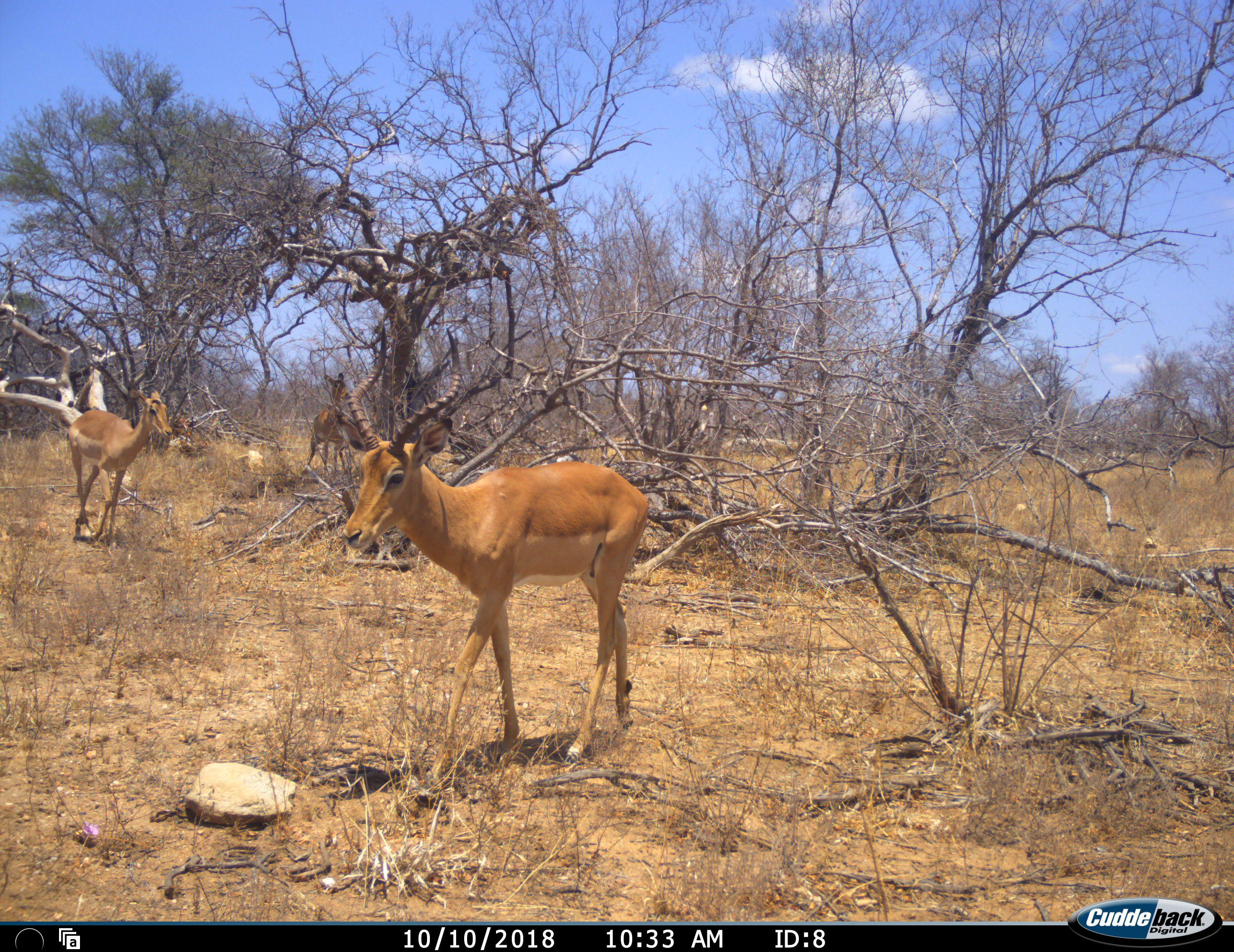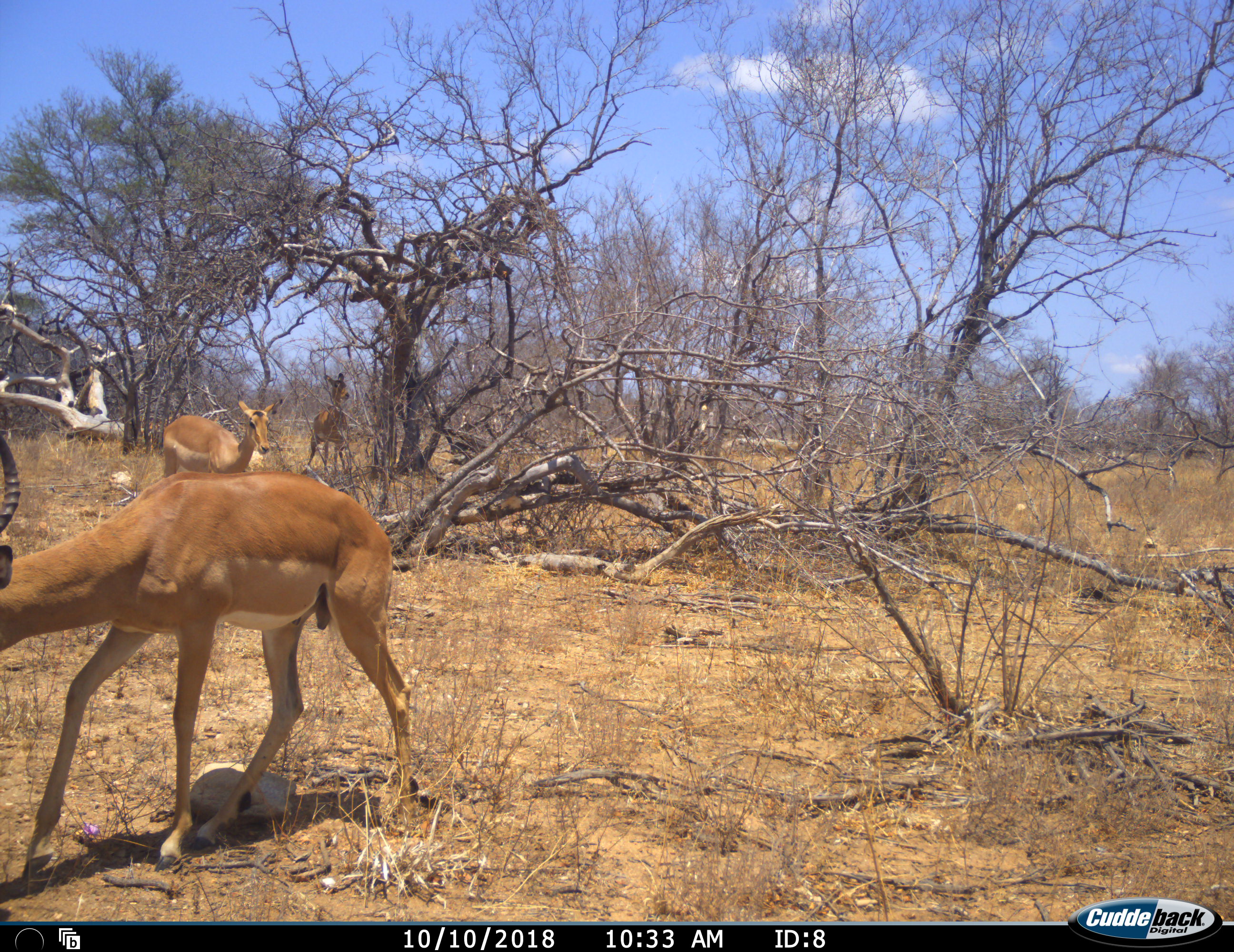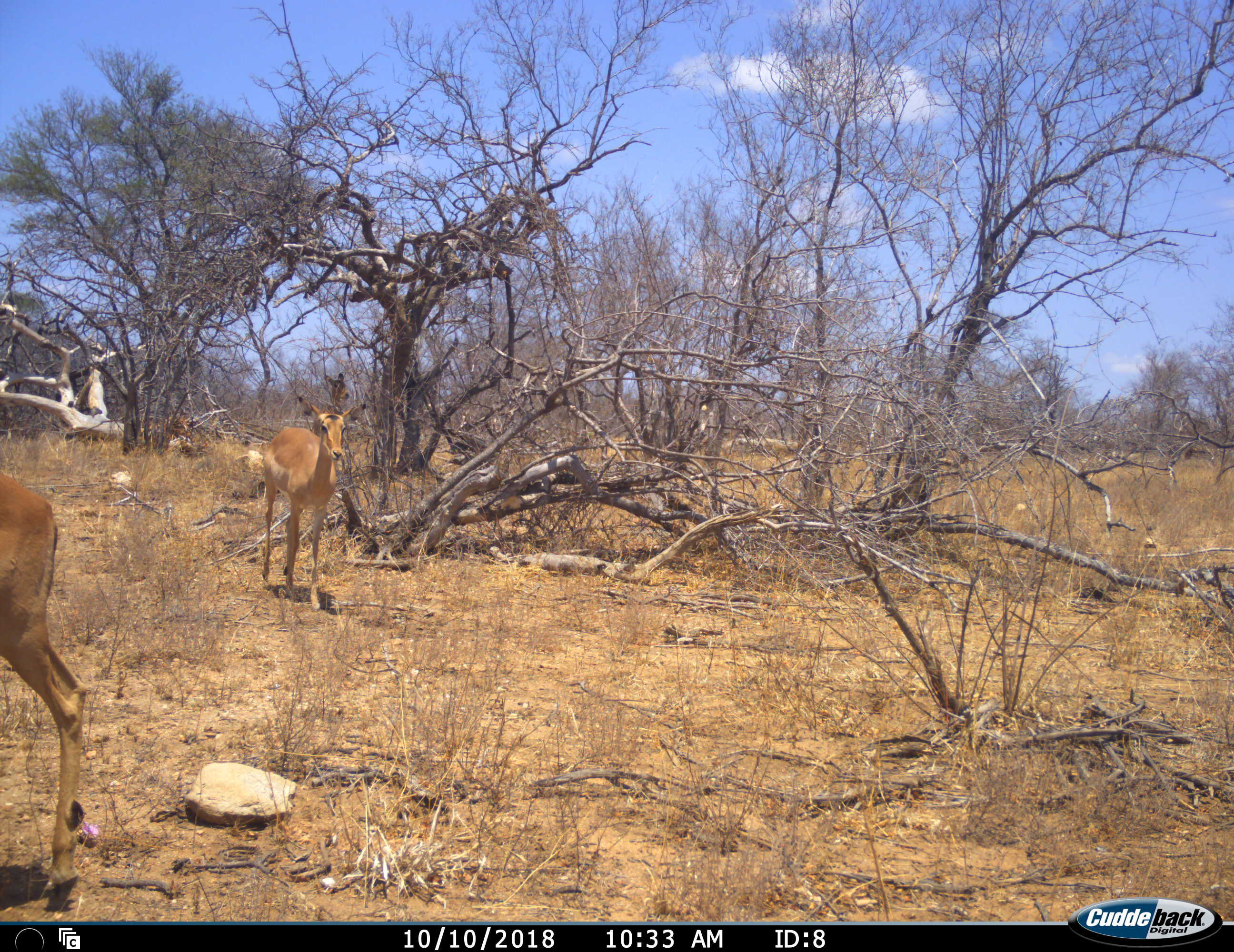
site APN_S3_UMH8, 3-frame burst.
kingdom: Animalia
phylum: Chordata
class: Mammalia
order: Artiodactyla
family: Bovidae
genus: Aepyceros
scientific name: Aepyceros melampus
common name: impala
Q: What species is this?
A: Impala (Aepyceros melampus).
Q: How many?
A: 3.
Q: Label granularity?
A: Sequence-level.